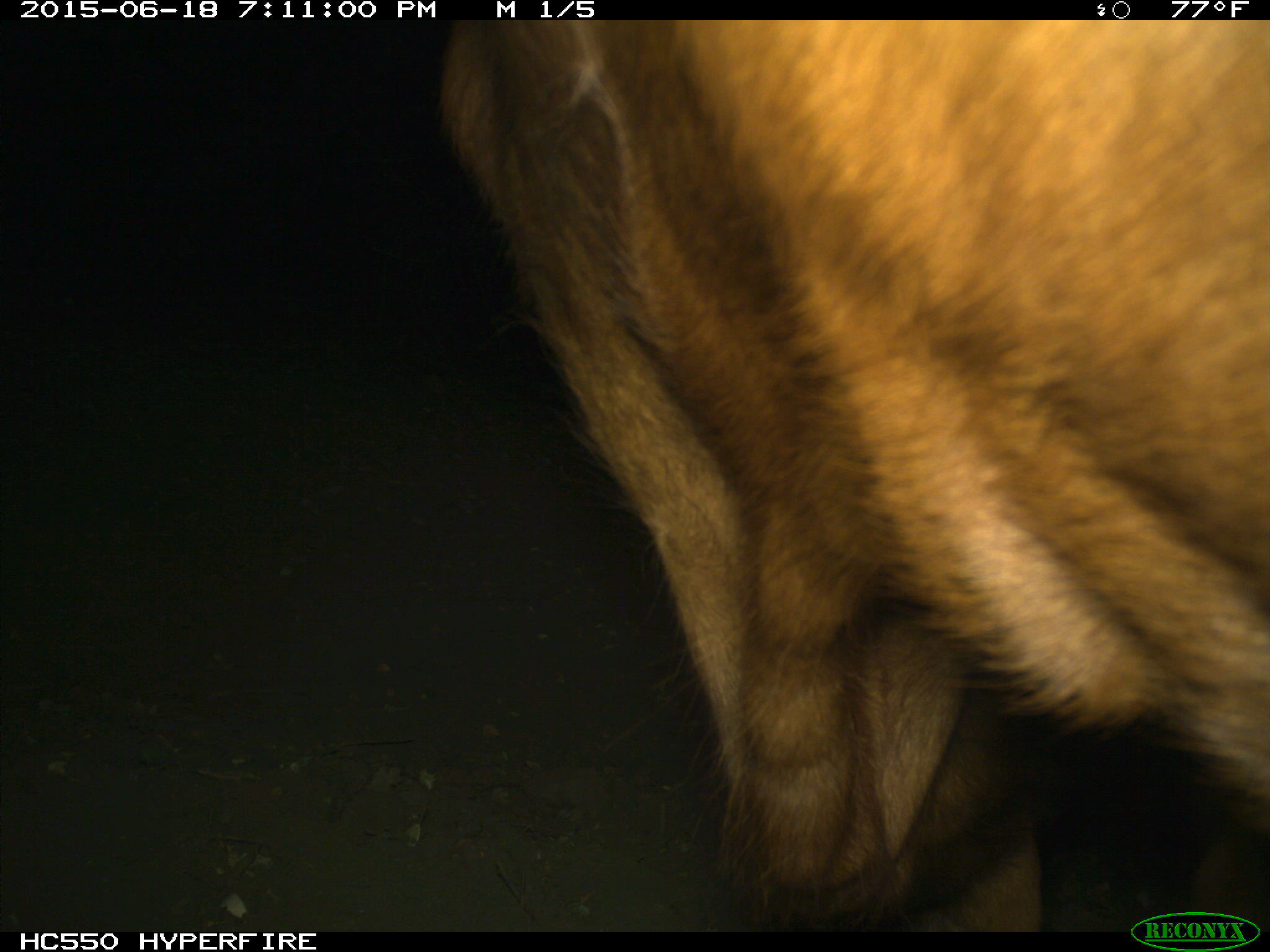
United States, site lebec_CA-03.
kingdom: Animalia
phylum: Chordata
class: Mammalia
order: Artiodactyla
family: Bovidae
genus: Bos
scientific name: Bos taurus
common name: domestic cow